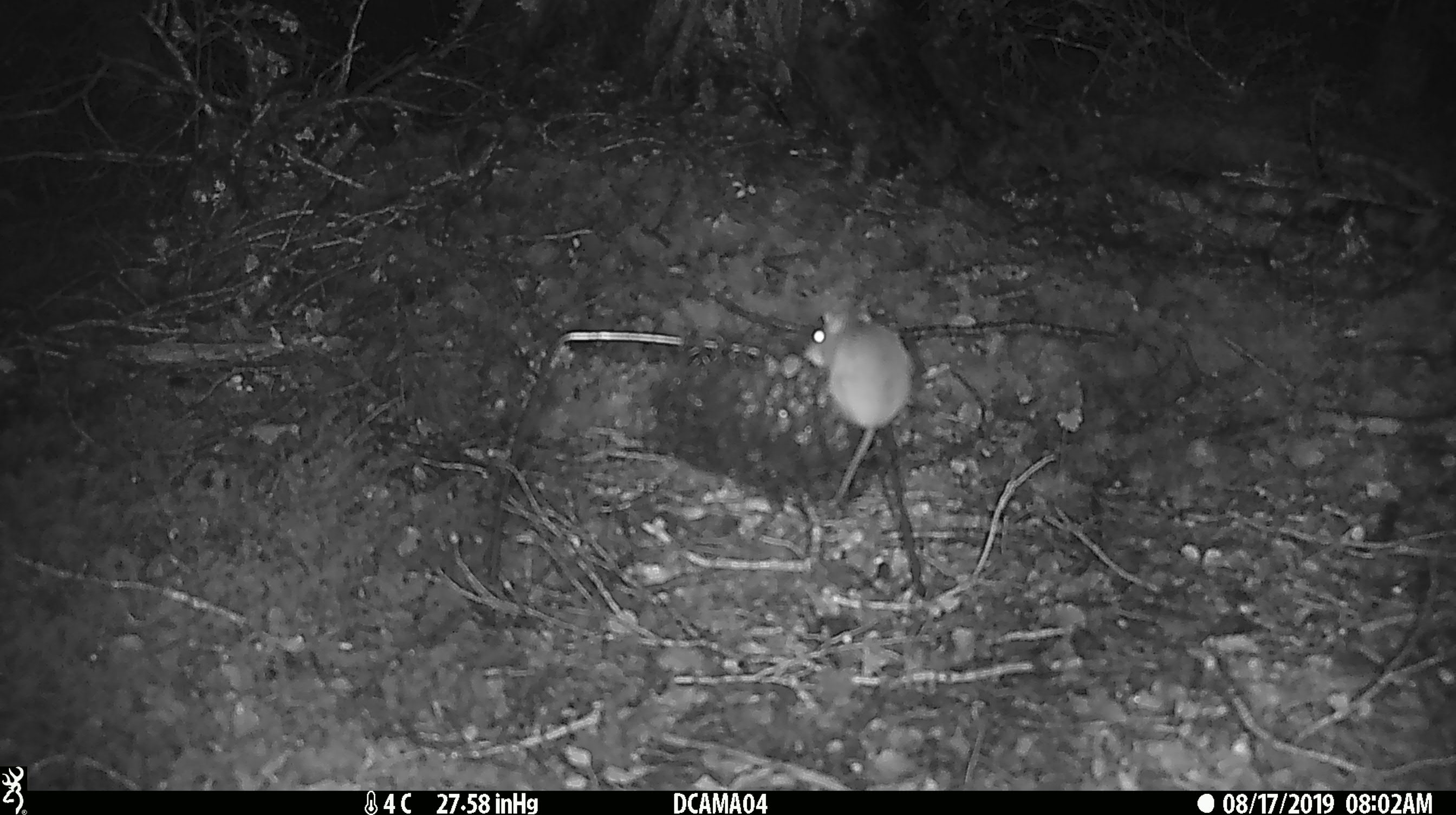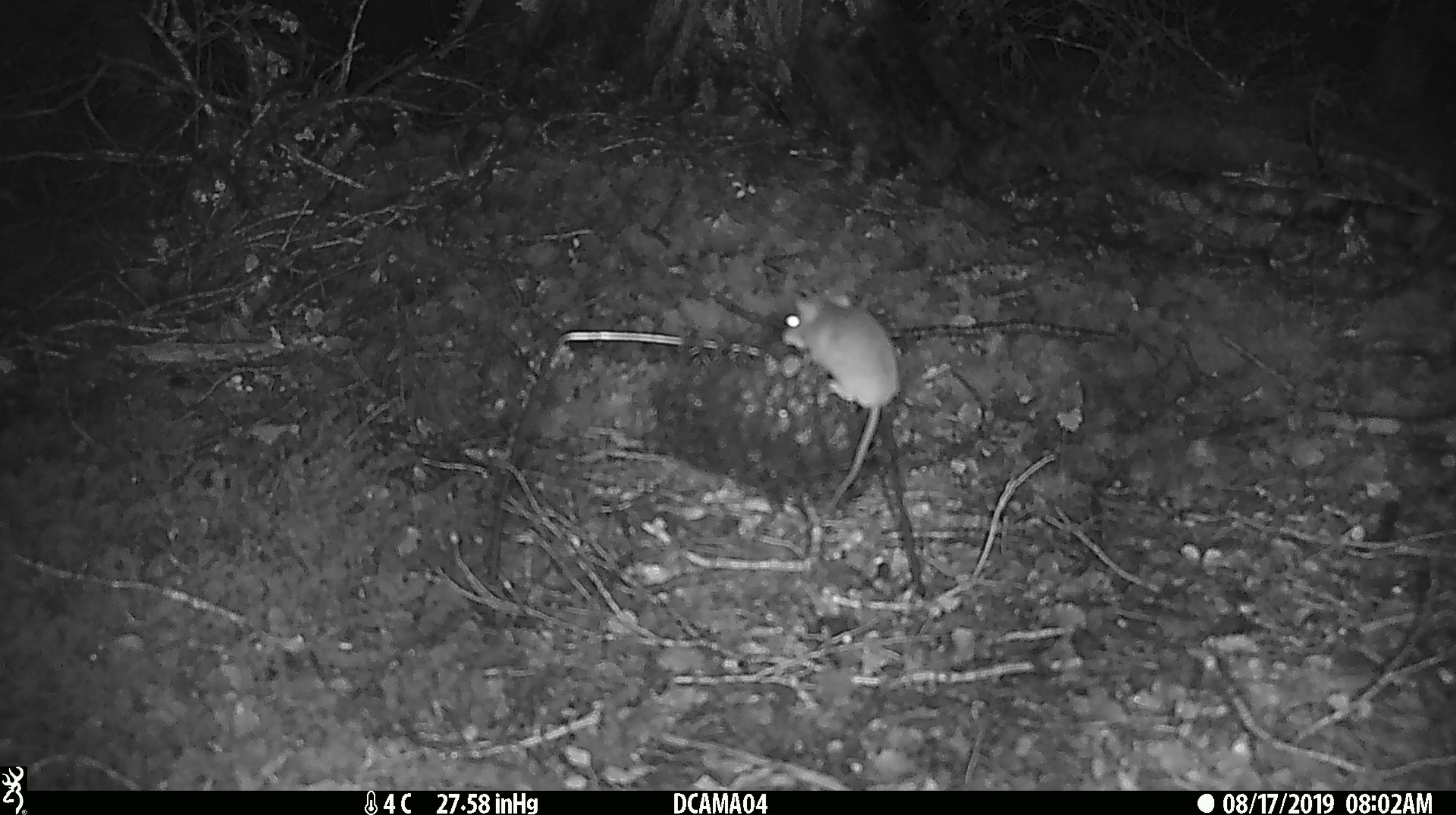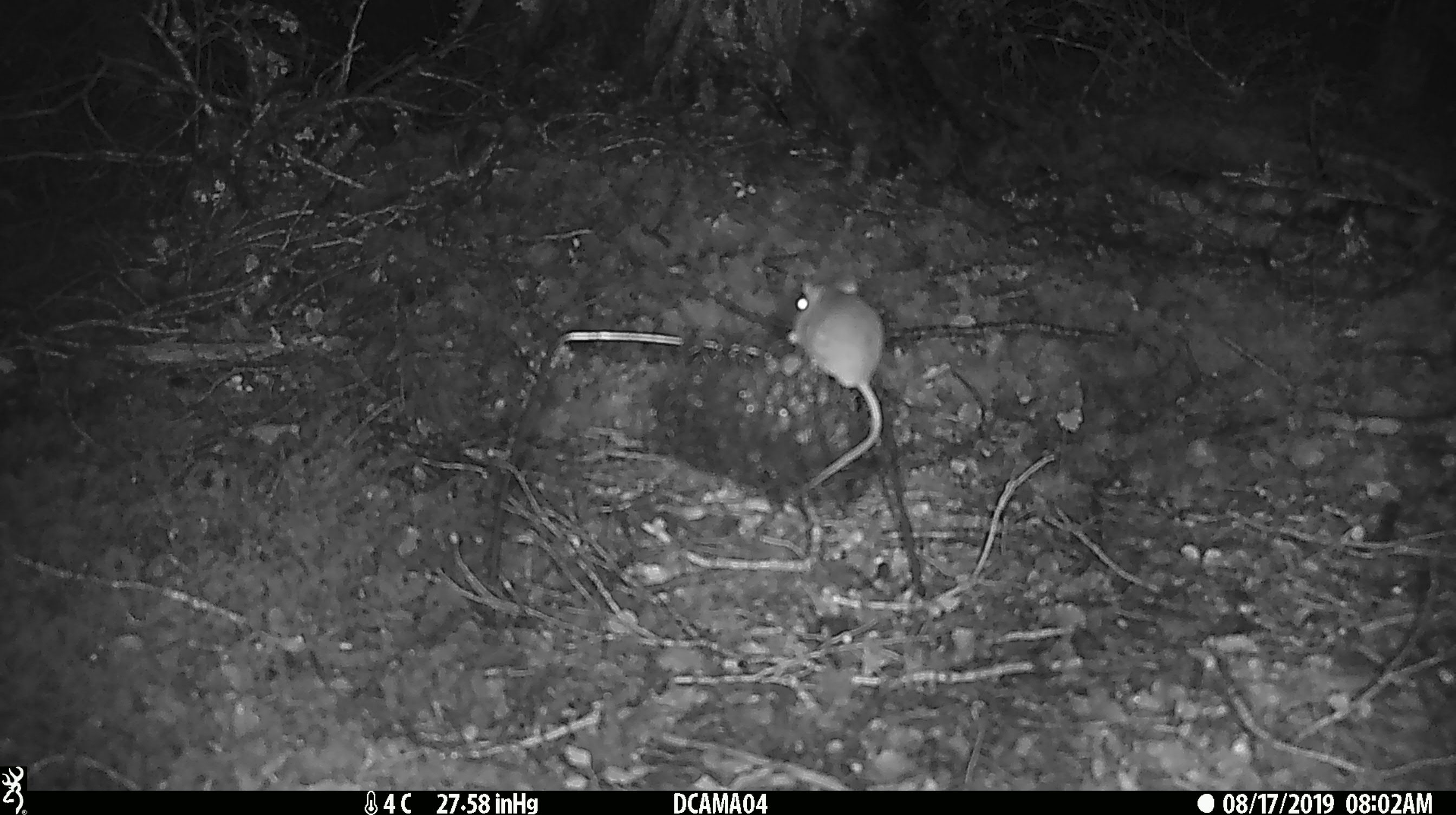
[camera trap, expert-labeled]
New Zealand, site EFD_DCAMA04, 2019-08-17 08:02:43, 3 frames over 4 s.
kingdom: Animalia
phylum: Chordata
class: Mammalia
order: Rodentia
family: Muridae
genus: Mus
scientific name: Mus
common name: mouse